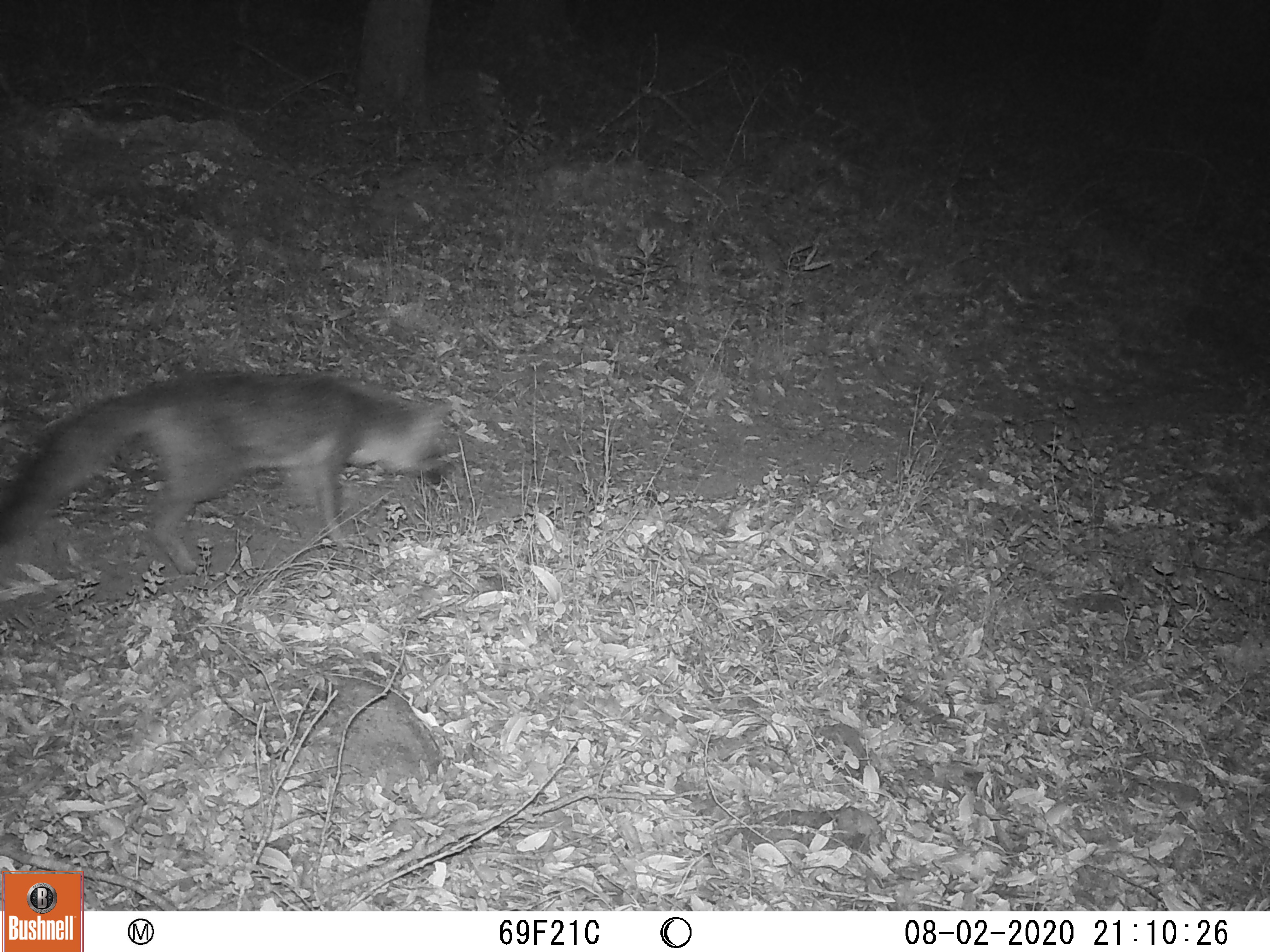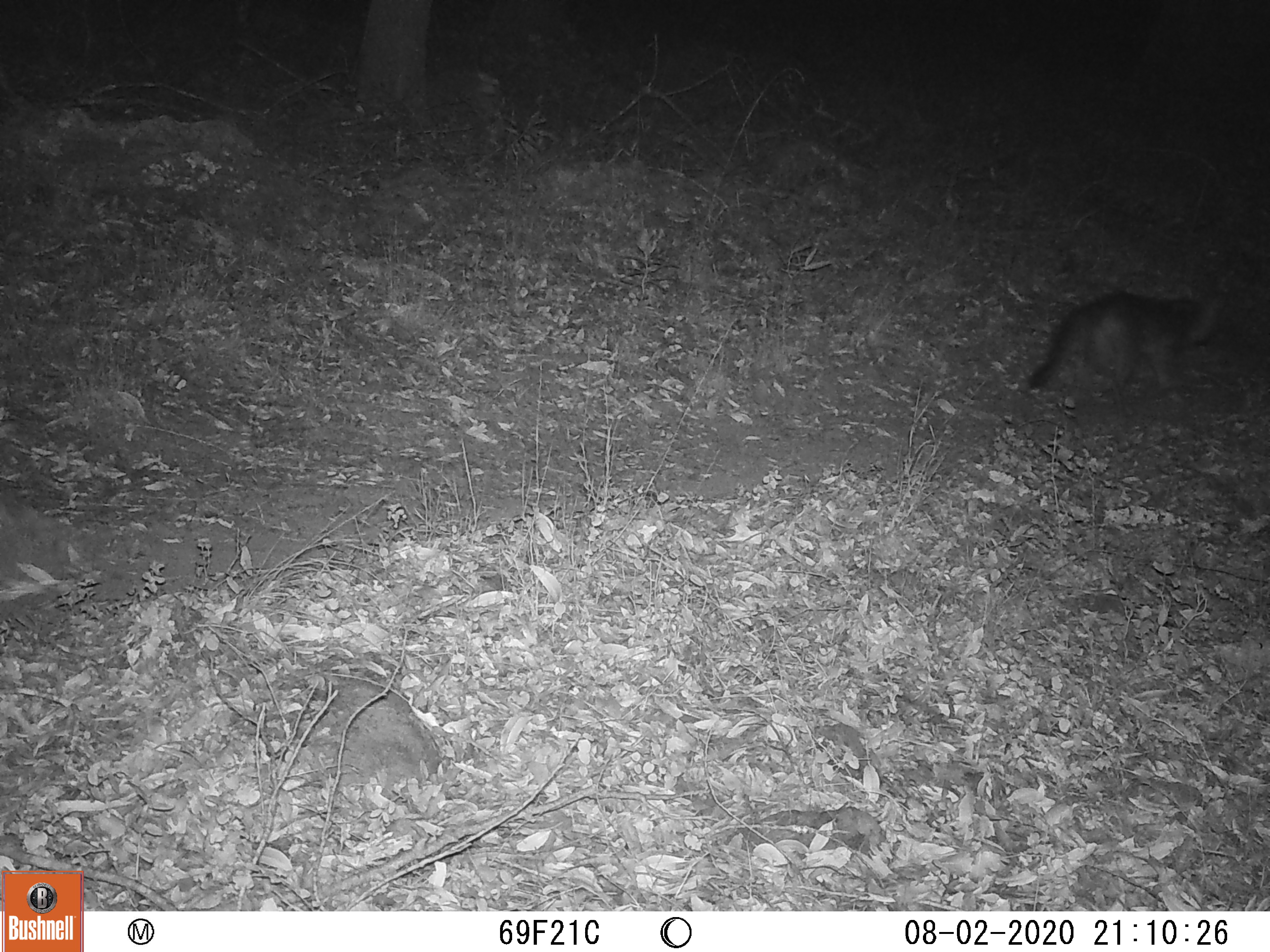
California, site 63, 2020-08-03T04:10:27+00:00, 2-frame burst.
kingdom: Animalia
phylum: Chordata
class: Mammalia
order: Carnivora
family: Canidae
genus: Urocyon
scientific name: Urocyon cinereoargenteus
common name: gray fox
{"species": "gray fox (Urocyon cinereoargenteus)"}